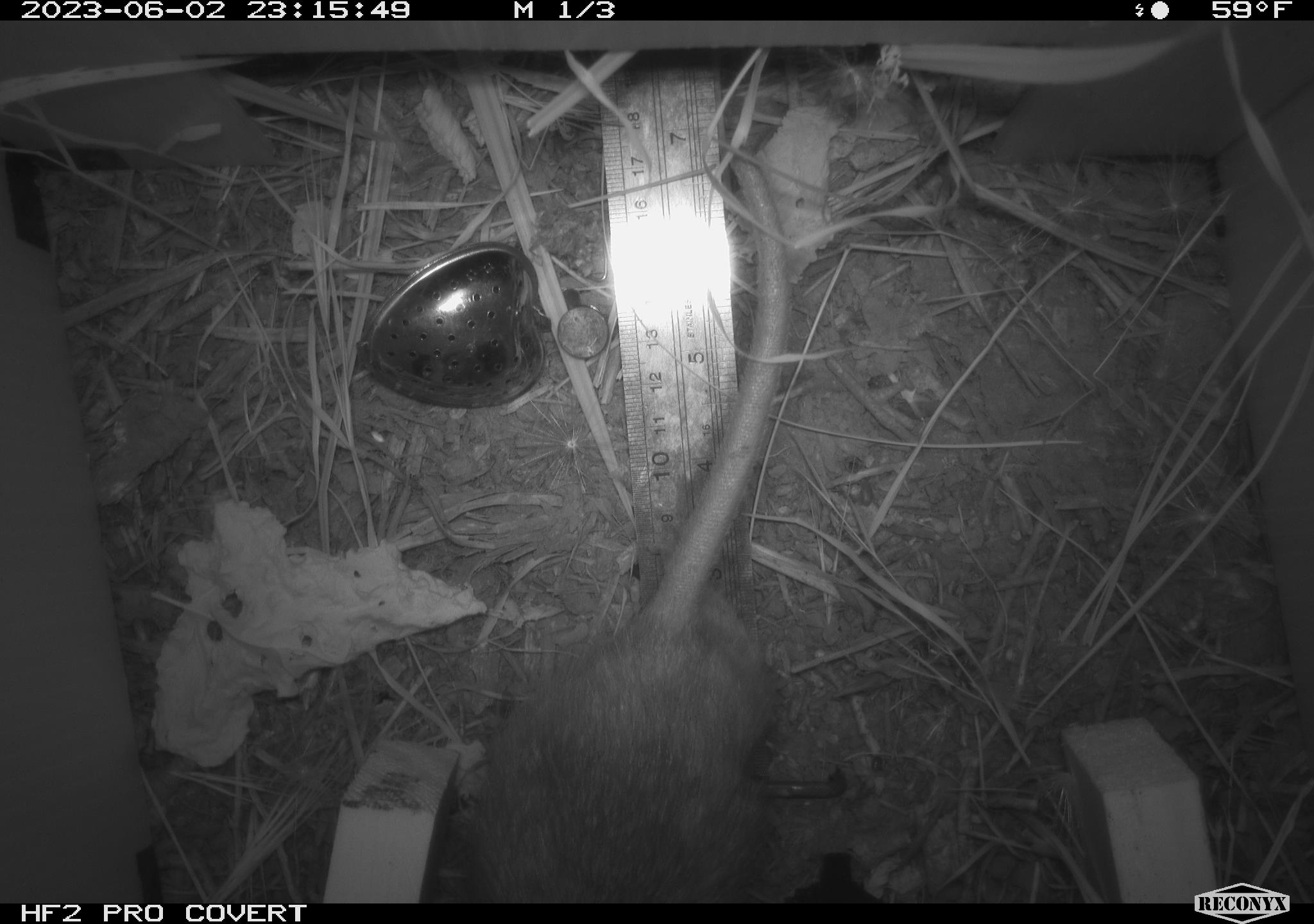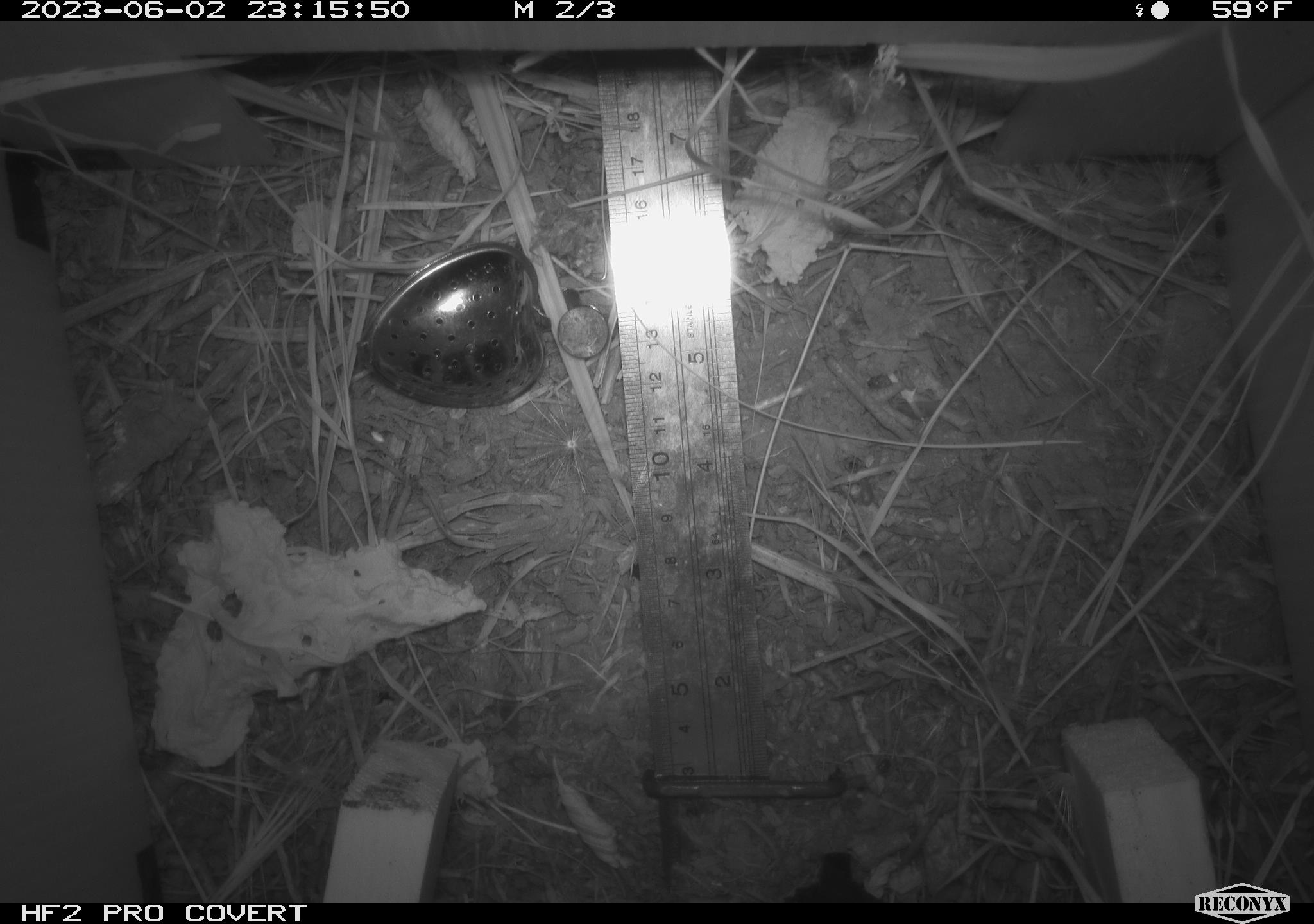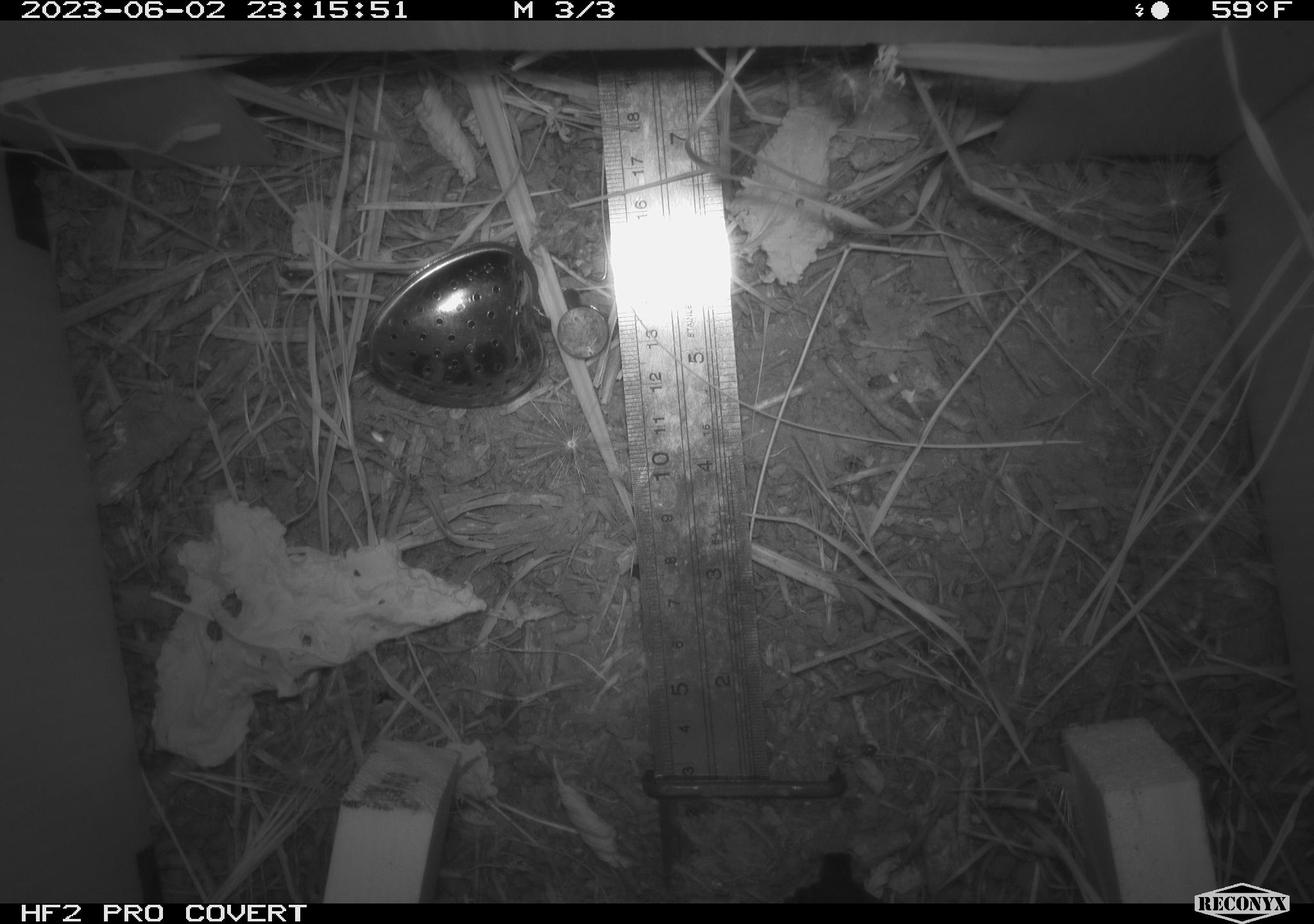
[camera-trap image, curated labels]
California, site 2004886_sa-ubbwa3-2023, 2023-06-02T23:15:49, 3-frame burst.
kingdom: Animalia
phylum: Chordata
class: Mammalia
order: Rodentia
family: Muridae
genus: Rattus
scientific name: Rattus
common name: rat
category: rattus species